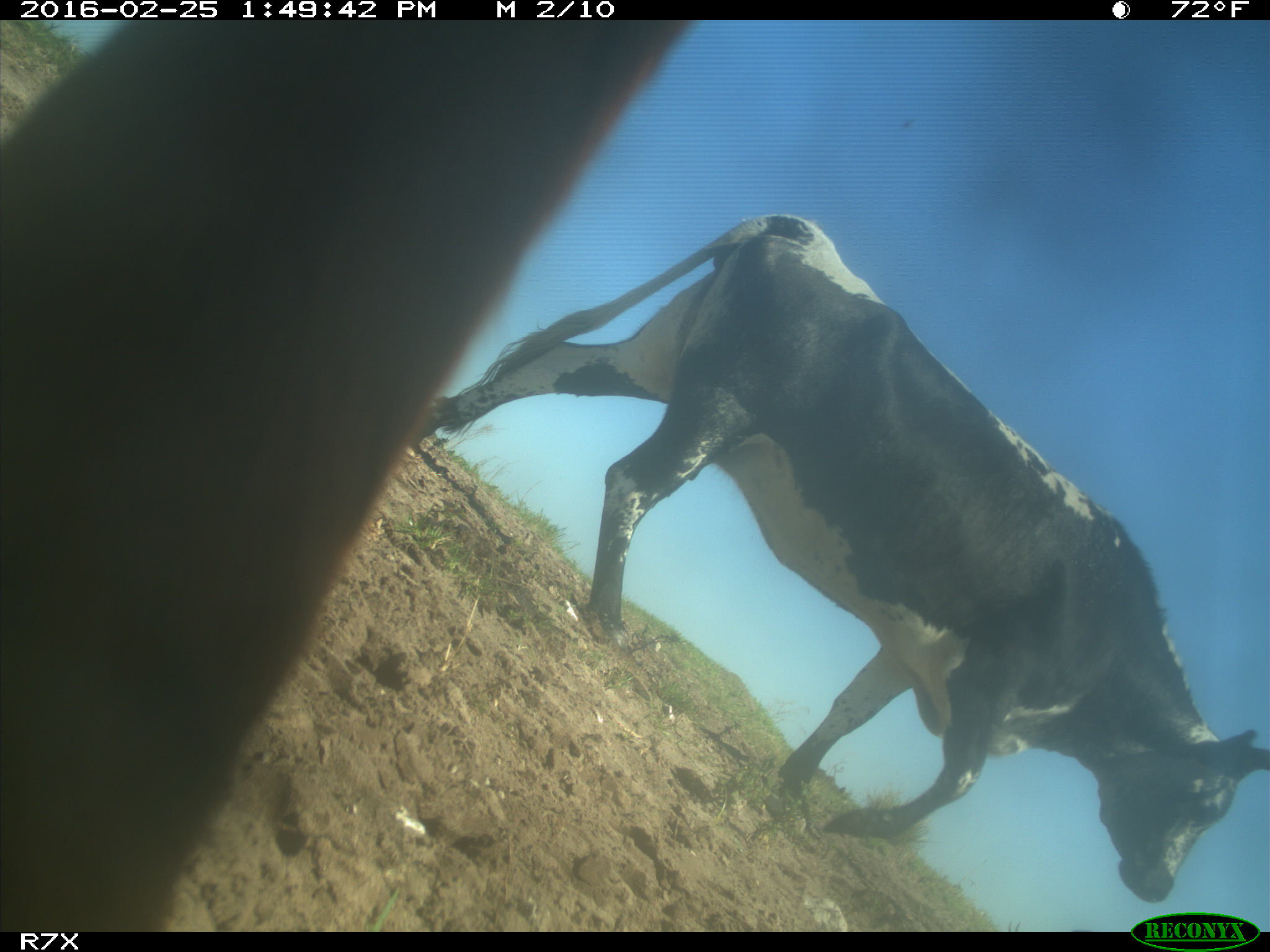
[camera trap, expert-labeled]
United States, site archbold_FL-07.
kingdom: Animalia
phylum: Chordata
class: Mammalia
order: Artiodactyla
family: Bovidae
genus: Bos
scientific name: Bos taurus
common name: domestic cow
Bos taurus (domestic cow).